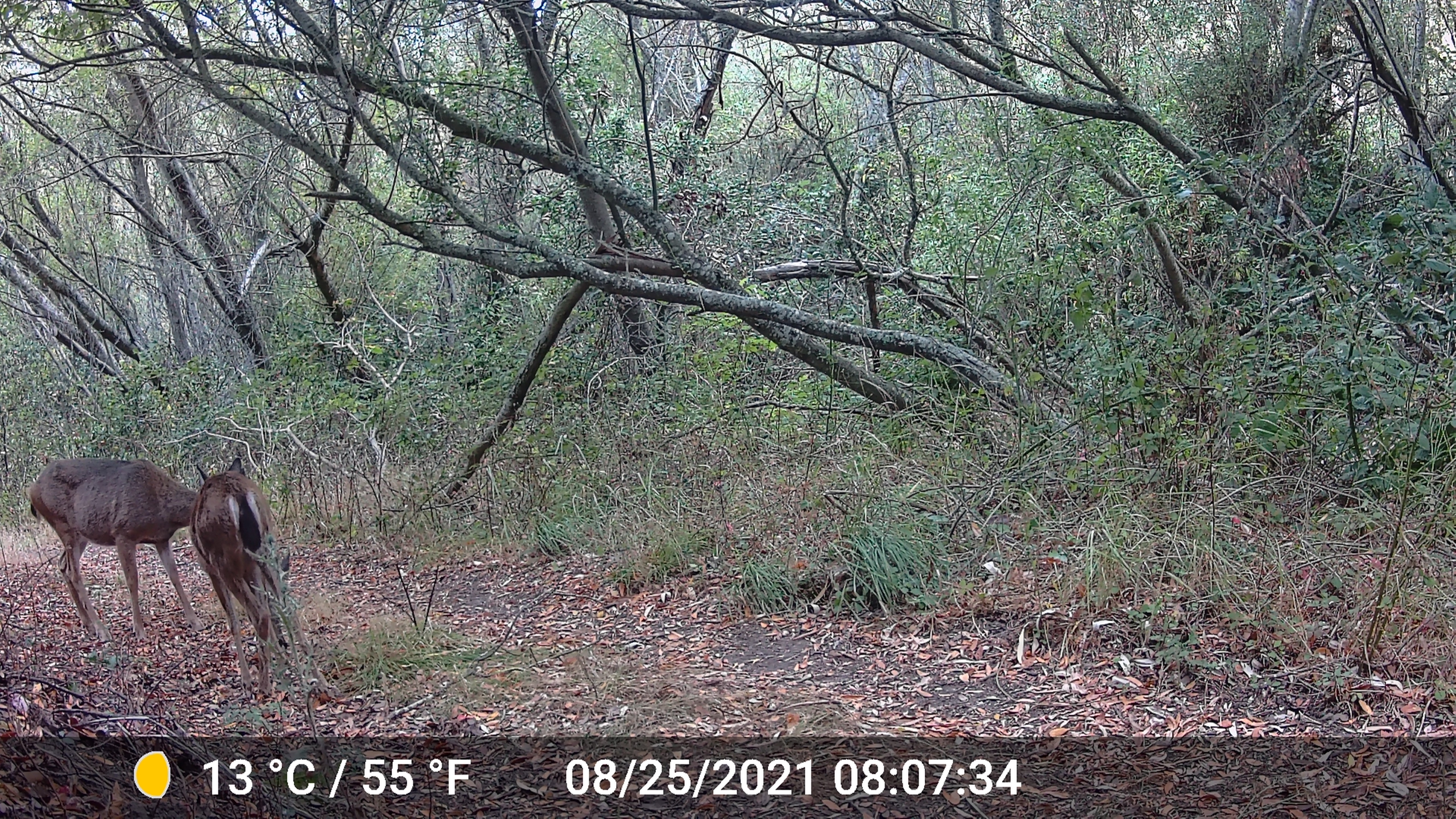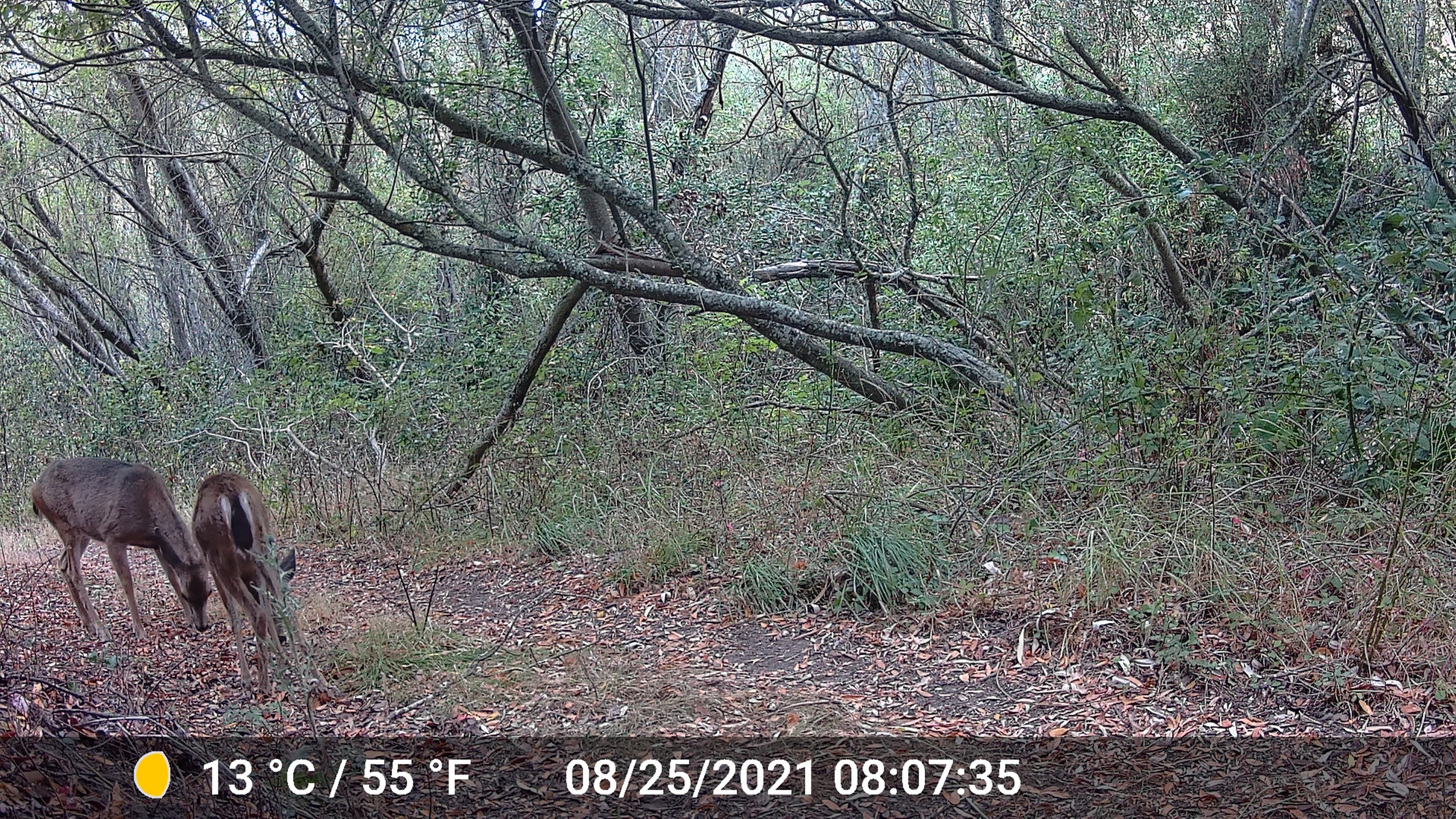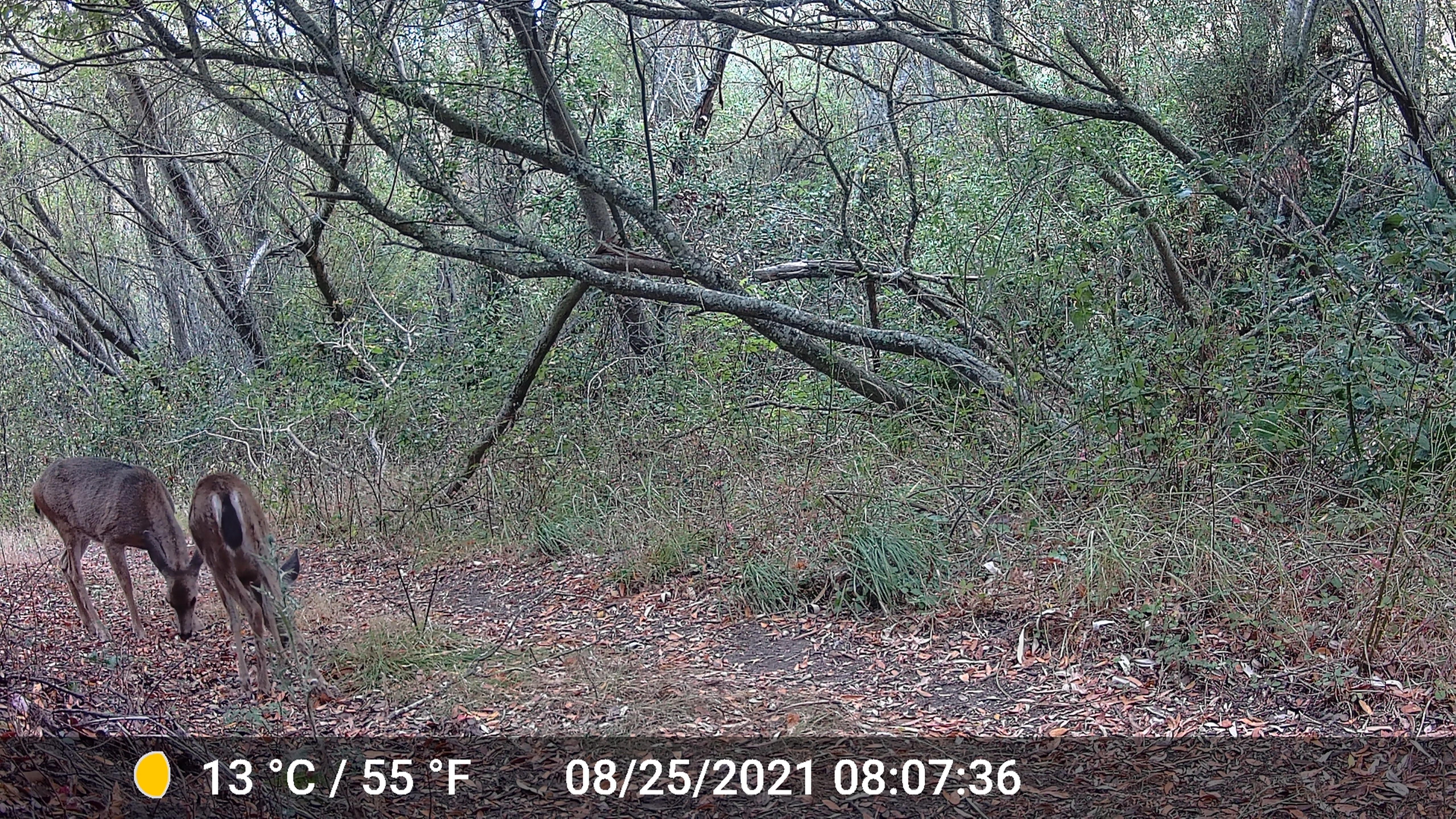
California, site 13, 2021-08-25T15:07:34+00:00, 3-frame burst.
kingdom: Animalia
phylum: Chordata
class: Mammalia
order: Artiodactyla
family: Cervidae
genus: Odocoileus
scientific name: Odocoileus hemionus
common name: mule deer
Mule deer (Odocoileus hemionus).